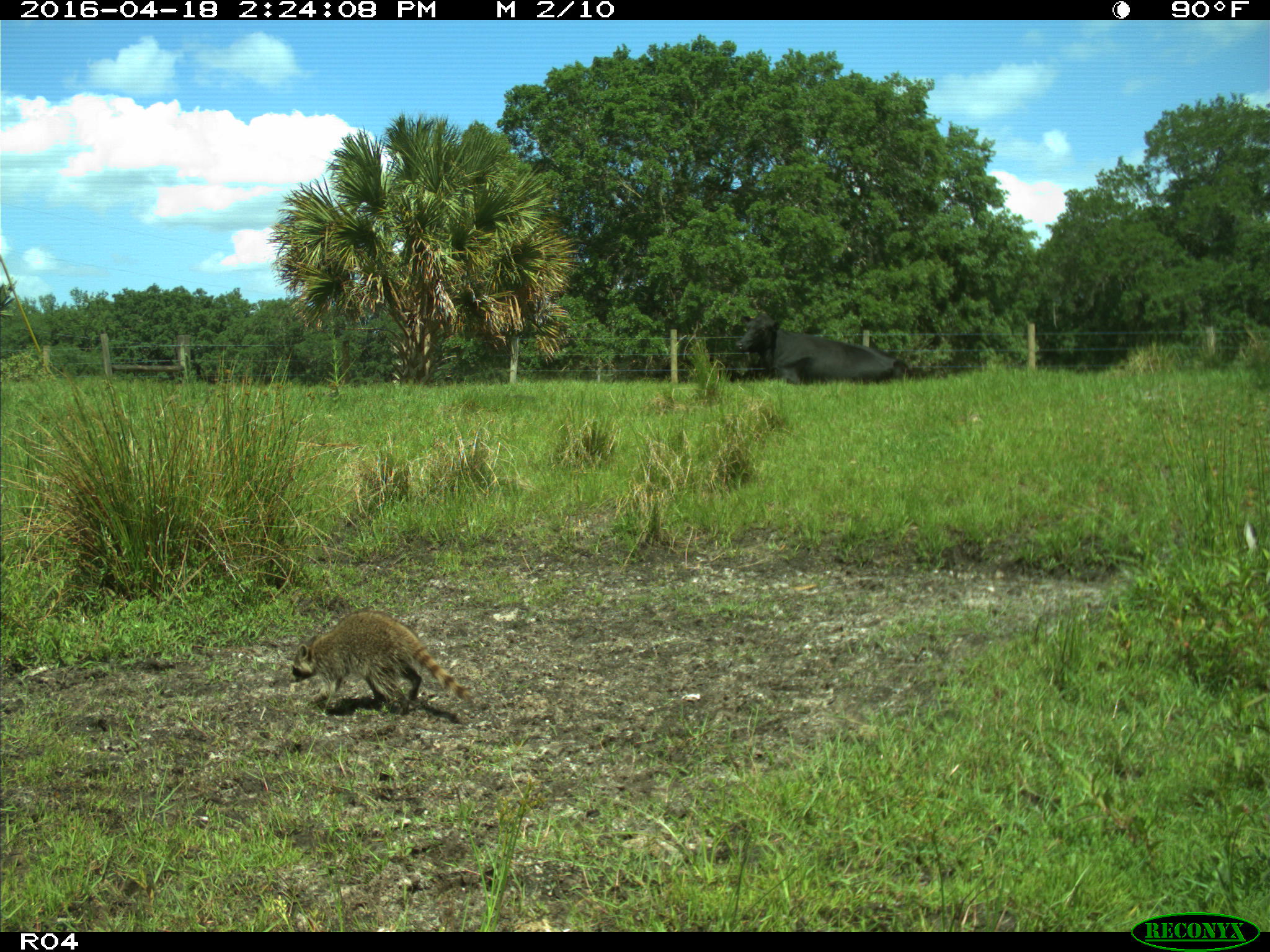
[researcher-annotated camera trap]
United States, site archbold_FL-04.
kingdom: Animalia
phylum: Chordata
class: Mammalia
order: Artiodactyla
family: Bovidae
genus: Bos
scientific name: Bos taurus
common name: domestic cow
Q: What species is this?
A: Bos taurus (domestic cow).